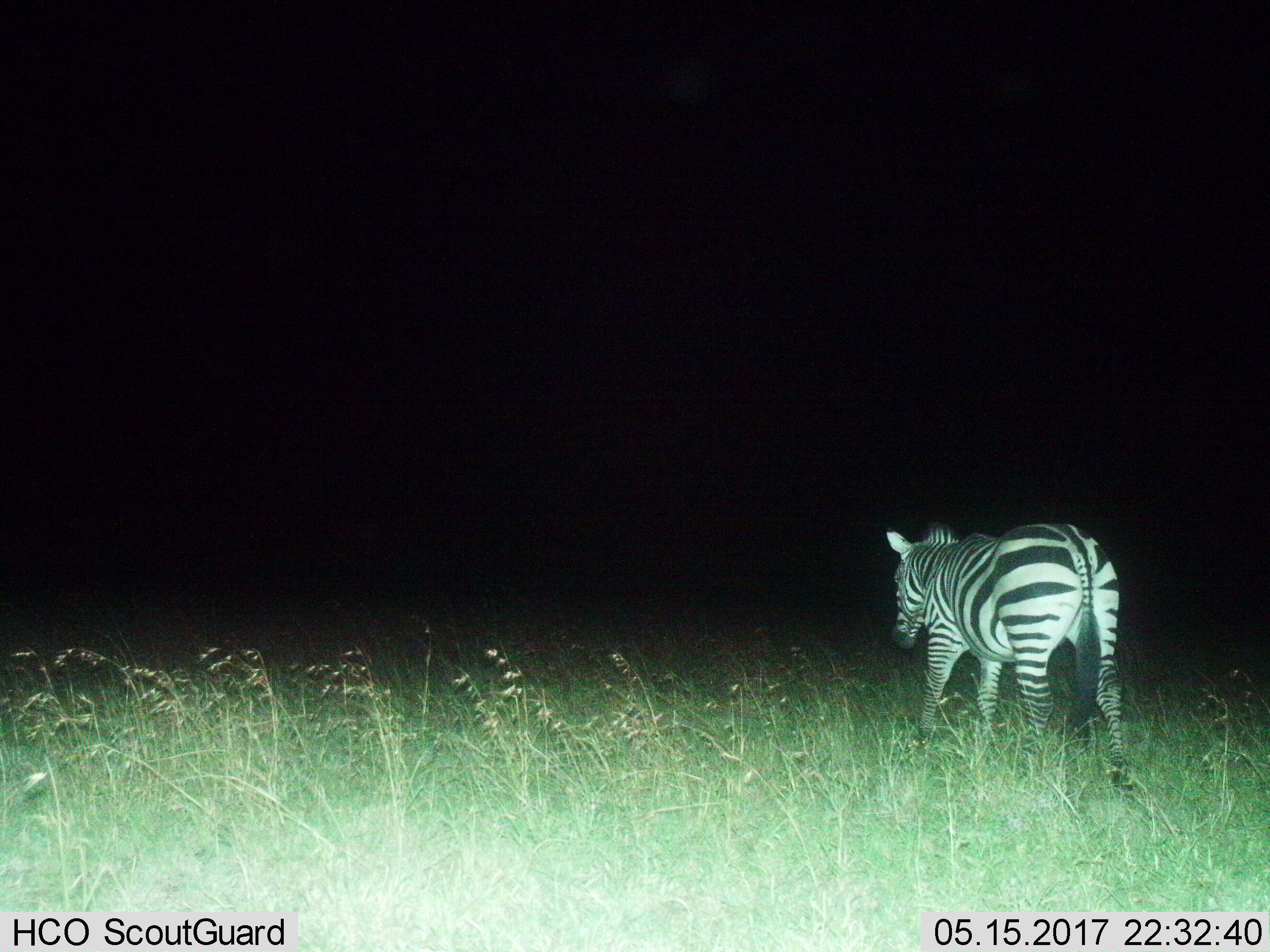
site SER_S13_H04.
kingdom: Animalia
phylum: Chordata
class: Mammalia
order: Perissodactyla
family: Equidae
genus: Equus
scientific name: Equus quagga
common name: plains zebra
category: zebraplains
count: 1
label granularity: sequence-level